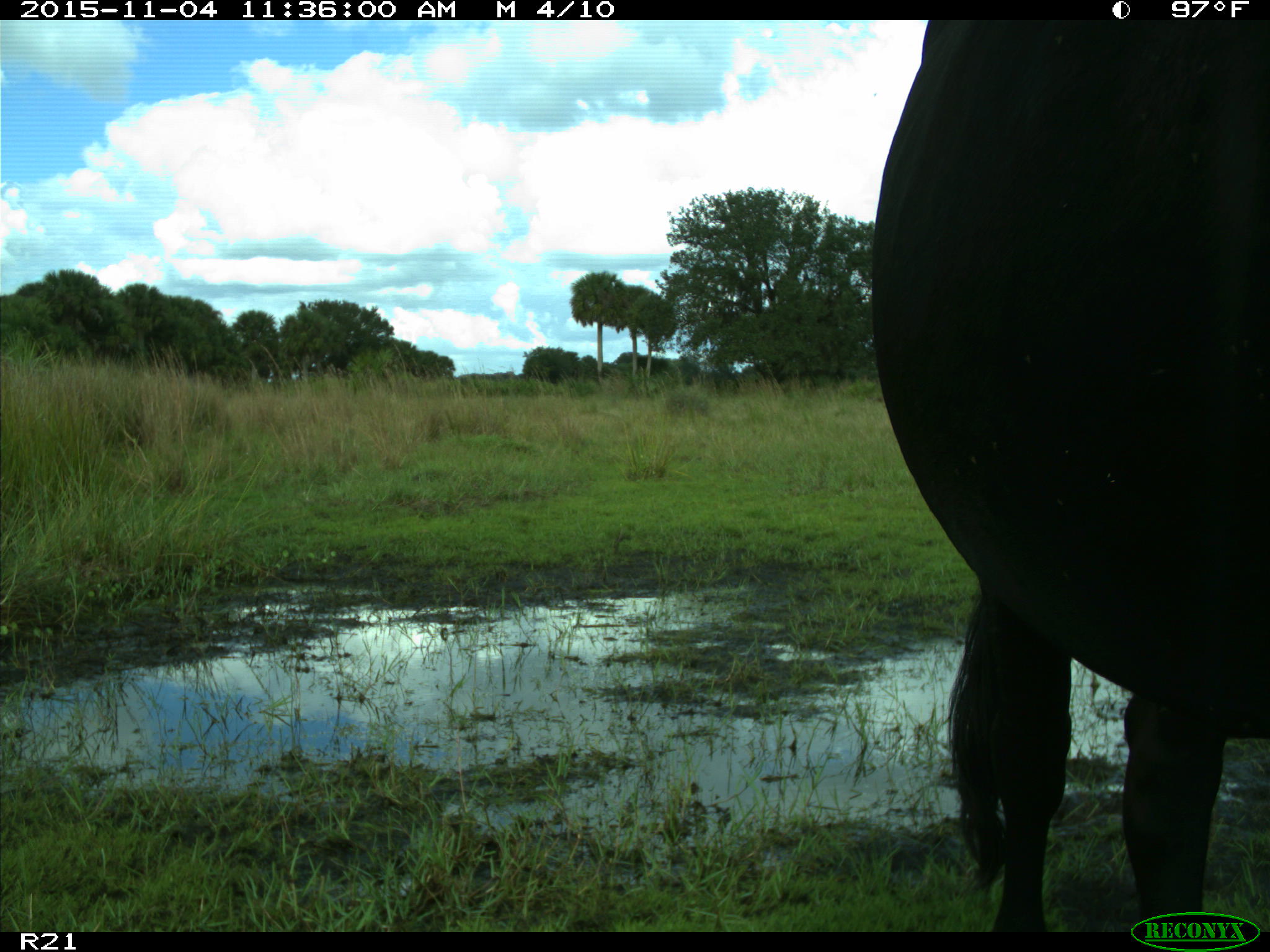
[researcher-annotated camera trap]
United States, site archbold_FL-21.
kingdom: Animalia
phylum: Chordata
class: Mammalia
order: Artiodactyla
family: Bovidae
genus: Bos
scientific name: Bos taurus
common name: domestic cow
Bos taurus (domestic cow).